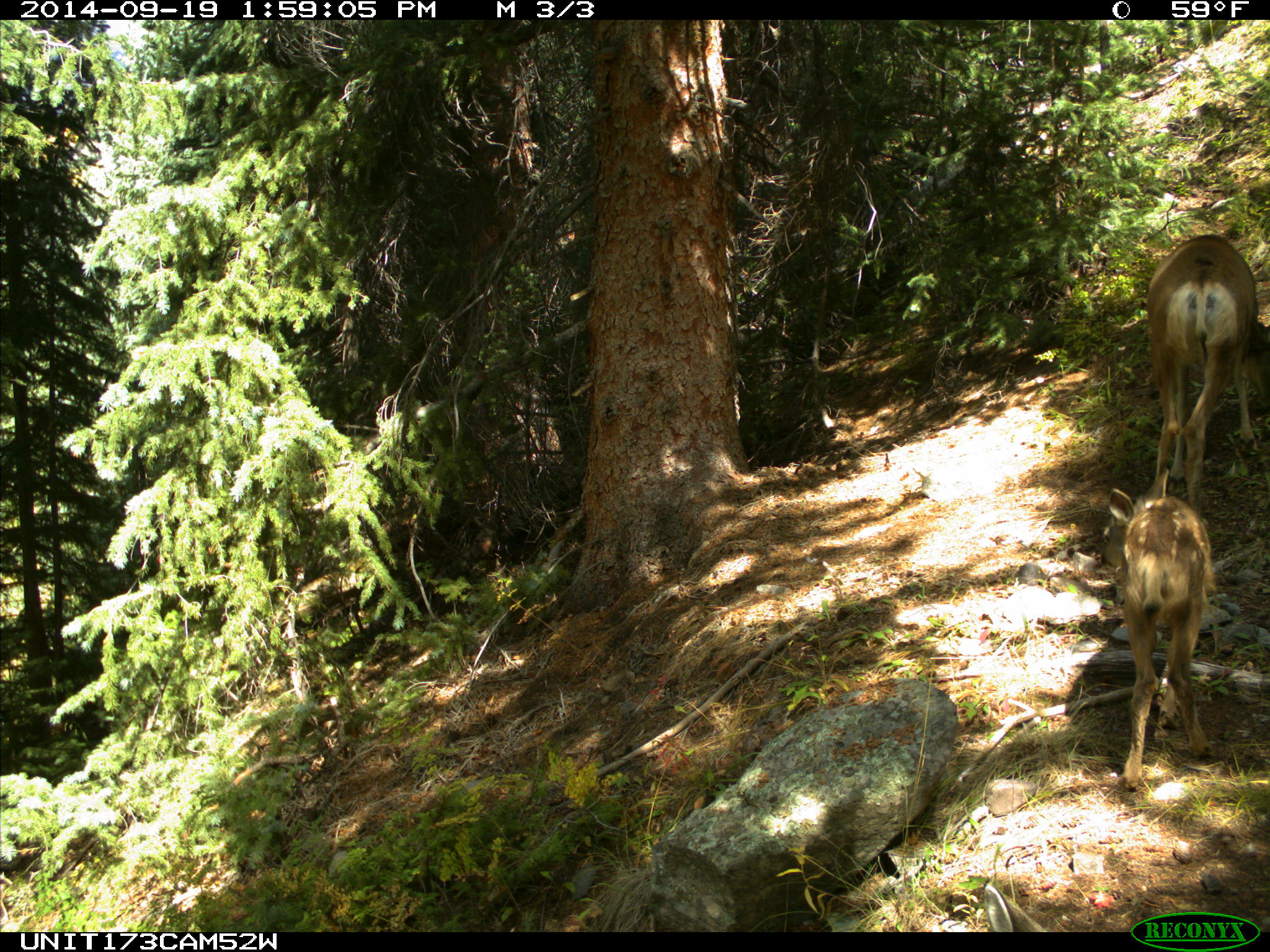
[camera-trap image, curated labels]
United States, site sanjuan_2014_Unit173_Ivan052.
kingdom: Animalia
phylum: Chordata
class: Mammalia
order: Artiodactyla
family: Cervidae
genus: Odocoileus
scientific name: Odocoileus hemionus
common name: mule deer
Odocoileus hemionus (mule deer).